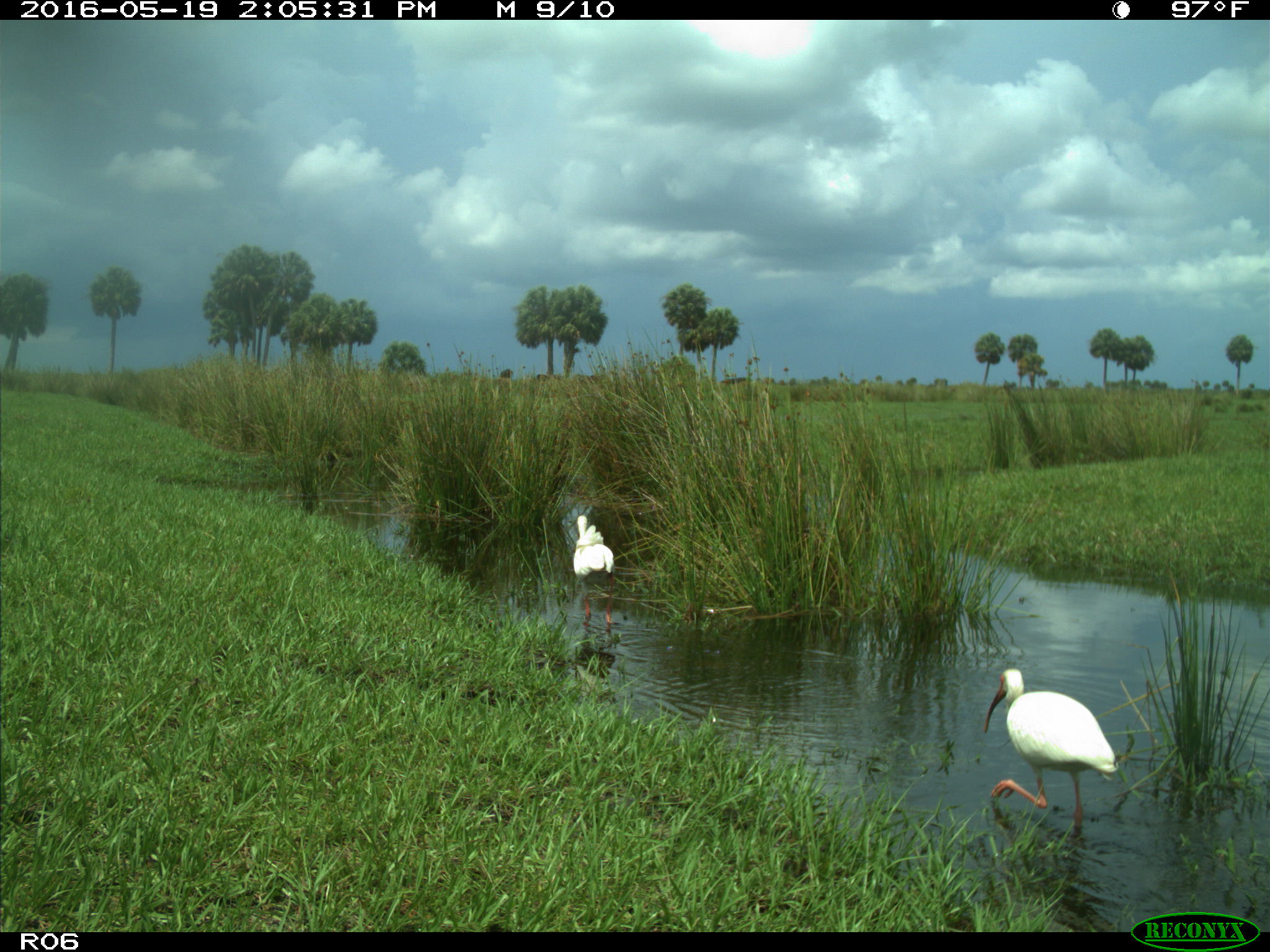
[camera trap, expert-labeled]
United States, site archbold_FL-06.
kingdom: Animalia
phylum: Chordata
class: Aves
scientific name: Aves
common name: birds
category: unidentified bird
Unidentified bird (birds) (Aves).